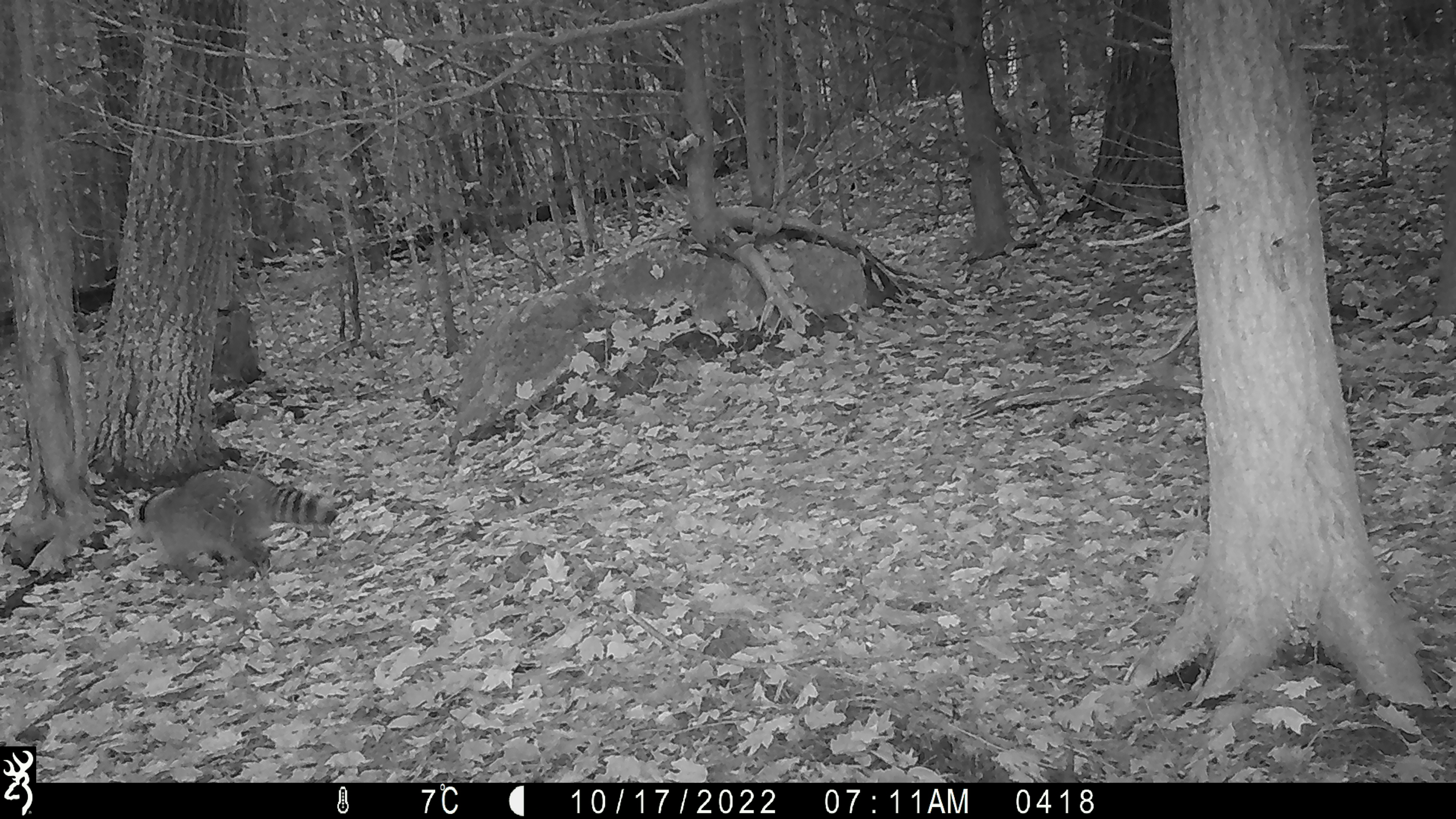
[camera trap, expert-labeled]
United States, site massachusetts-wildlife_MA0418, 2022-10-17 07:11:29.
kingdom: Animalia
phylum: Chordata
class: Mammalia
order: Carnivora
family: Procyonidae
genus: Procyon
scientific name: Procyon lotor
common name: raccoon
Raccoon (Procyon lotor).